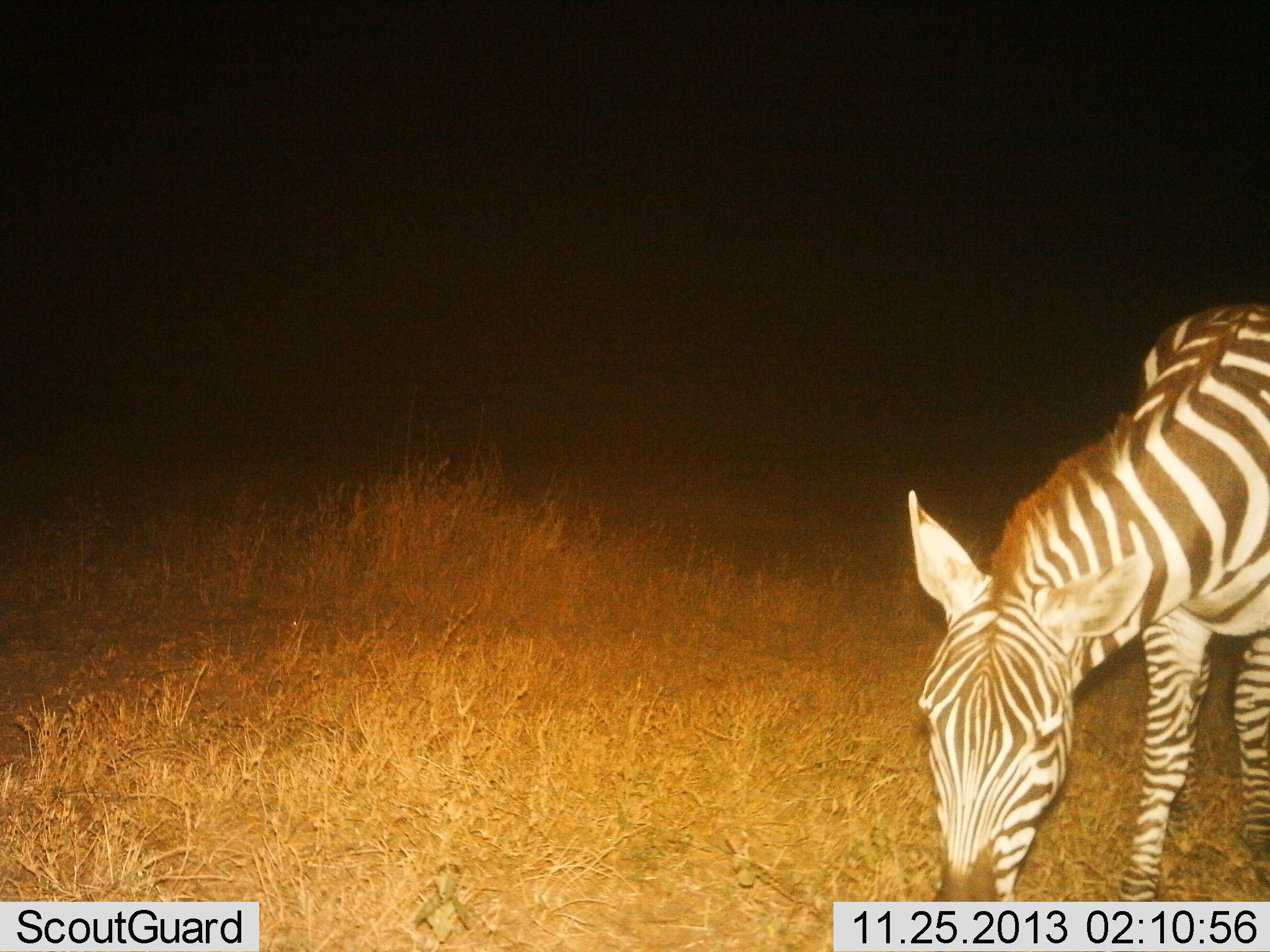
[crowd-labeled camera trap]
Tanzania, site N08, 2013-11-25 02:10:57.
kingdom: Animalia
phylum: Chordata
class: Mammalia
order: Perissodactyla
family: Equidae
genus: Equus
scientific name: Equus quagga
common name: plains zebra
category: zebra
Zebra (plains zebra) (Equus quagga), count 1. Behavior (volunteer vote fractions): standing 40%, resting 0%, moving 0%, interacting 0%. Young present (vote fraction): 0%. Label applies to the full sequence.